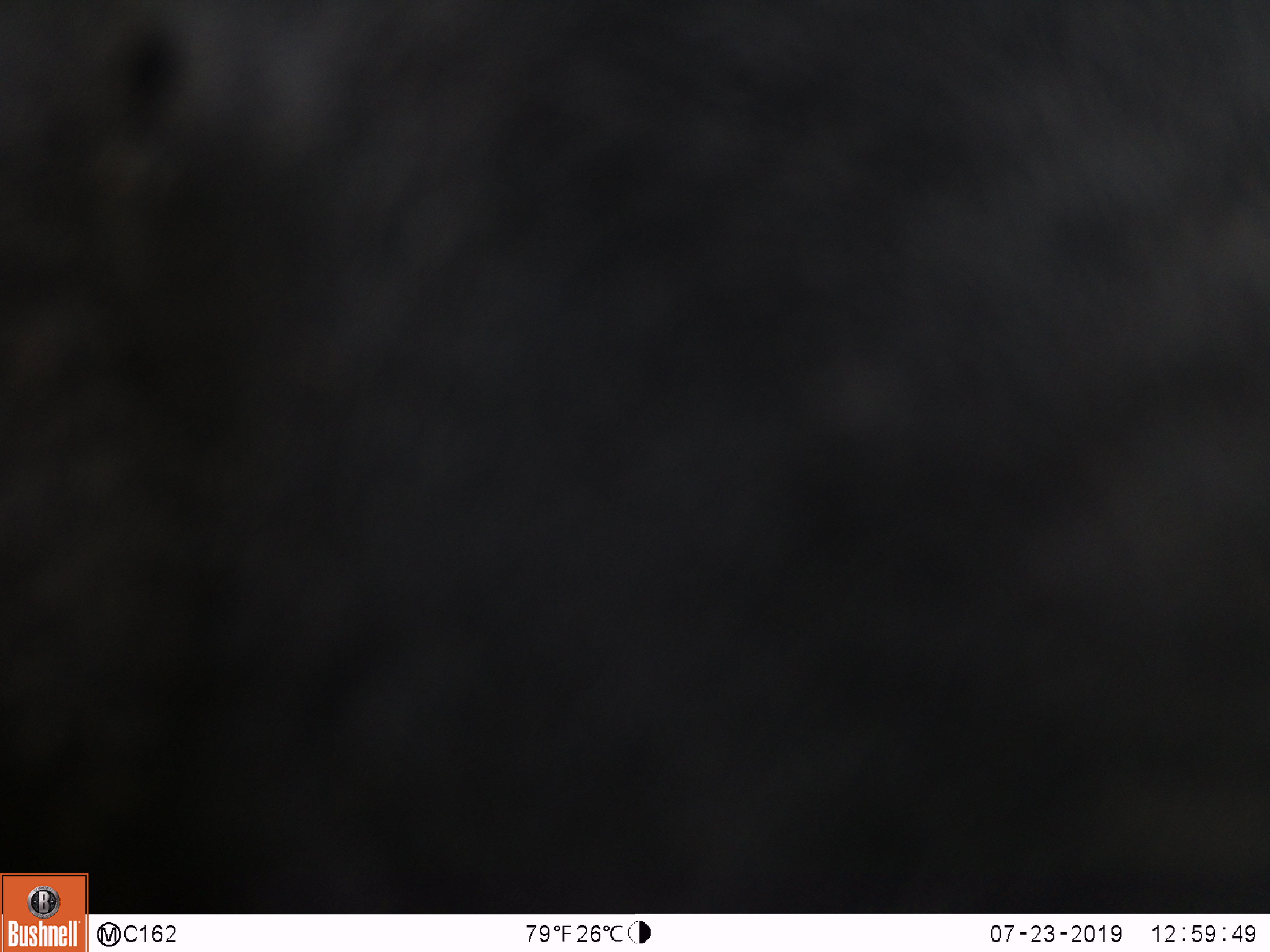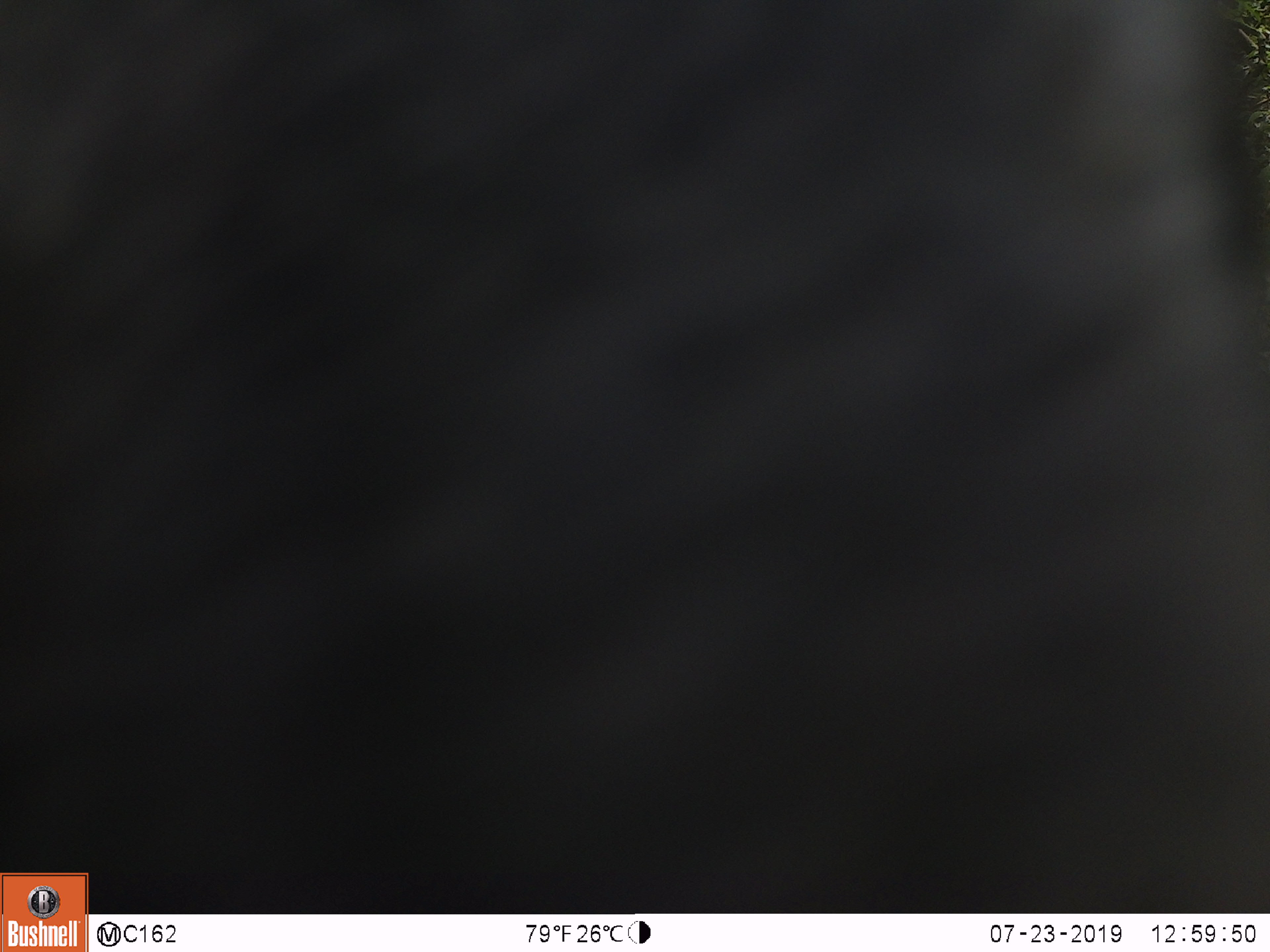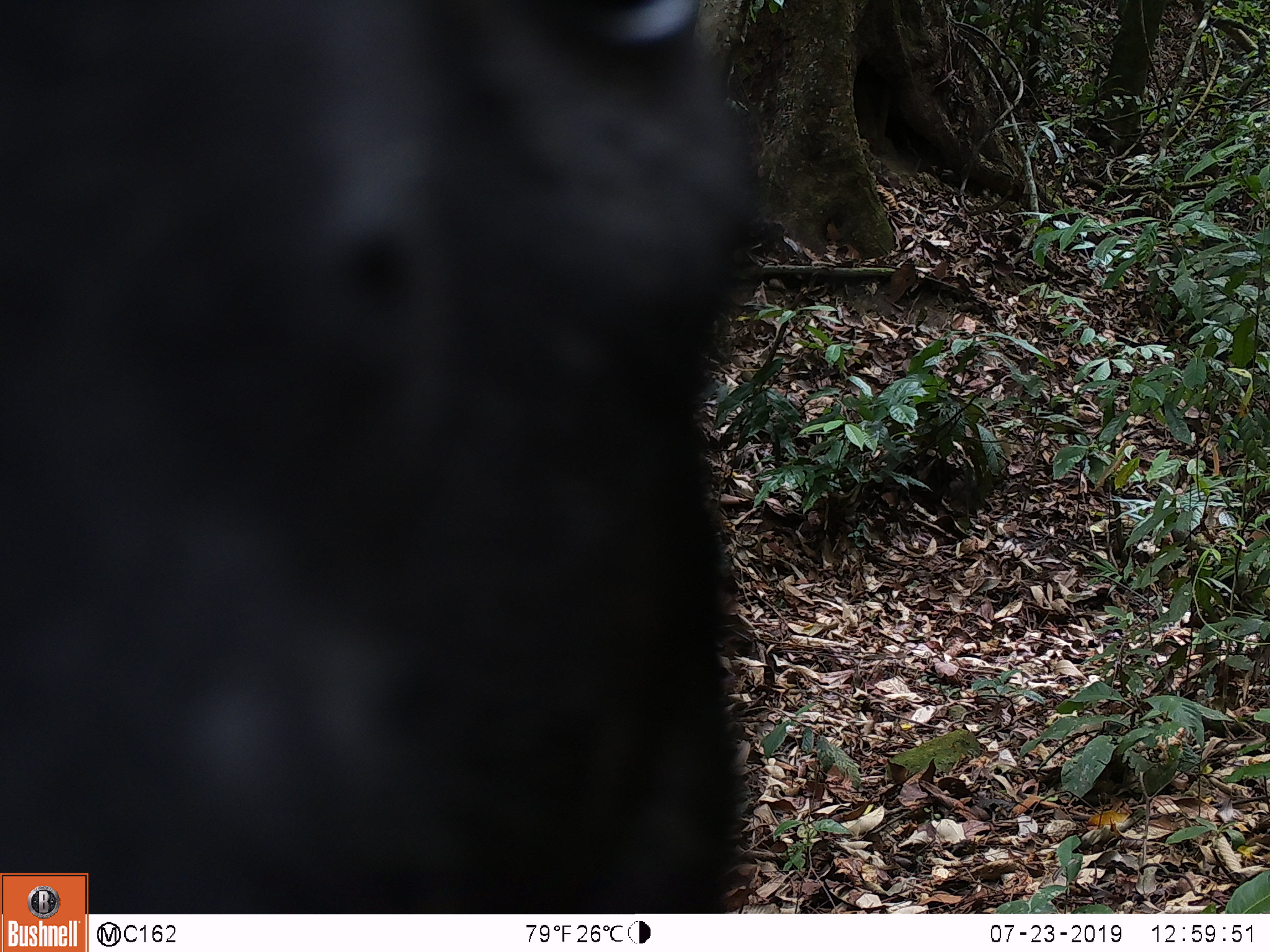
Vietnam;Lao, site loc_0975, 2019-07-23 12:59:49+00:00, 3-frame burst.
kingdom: Animalia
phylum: Chordata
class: Mammalia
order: Artiodactyla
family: Bovidae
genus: Capricornis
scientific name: Capricornis sumatraensis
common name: chinese serow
Chinese serow (Capricornis sumatraensis). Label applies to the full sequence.